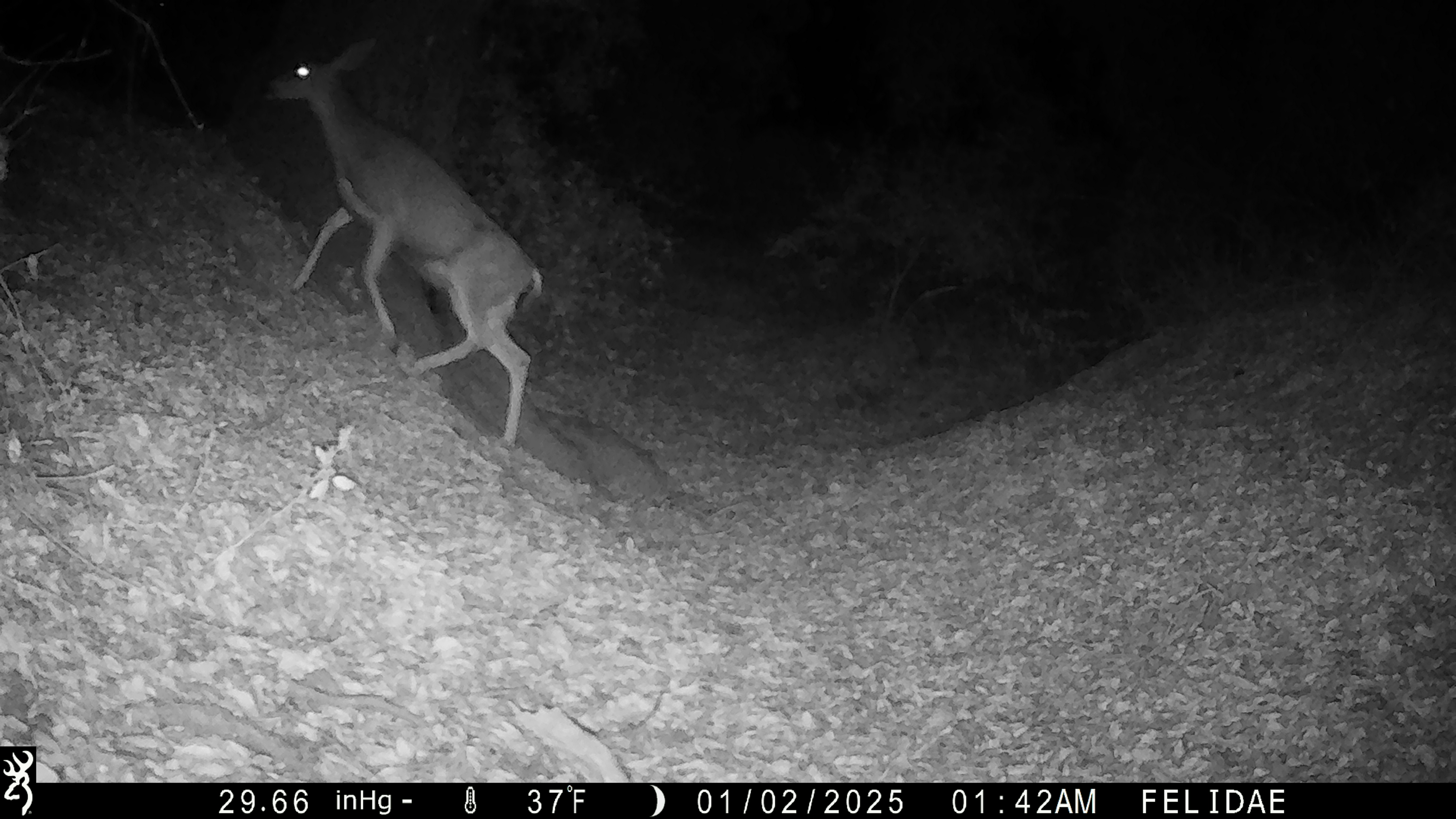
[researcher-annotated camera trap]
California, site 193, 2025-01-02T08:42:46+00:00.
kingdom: Animalia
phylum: Chordata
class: Mammalia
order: Artiodactyla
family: Cervidae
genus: Odocoileus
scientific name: Odocoileus hemionus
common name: mule deer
Mule deer (Odocoileus hemionus).